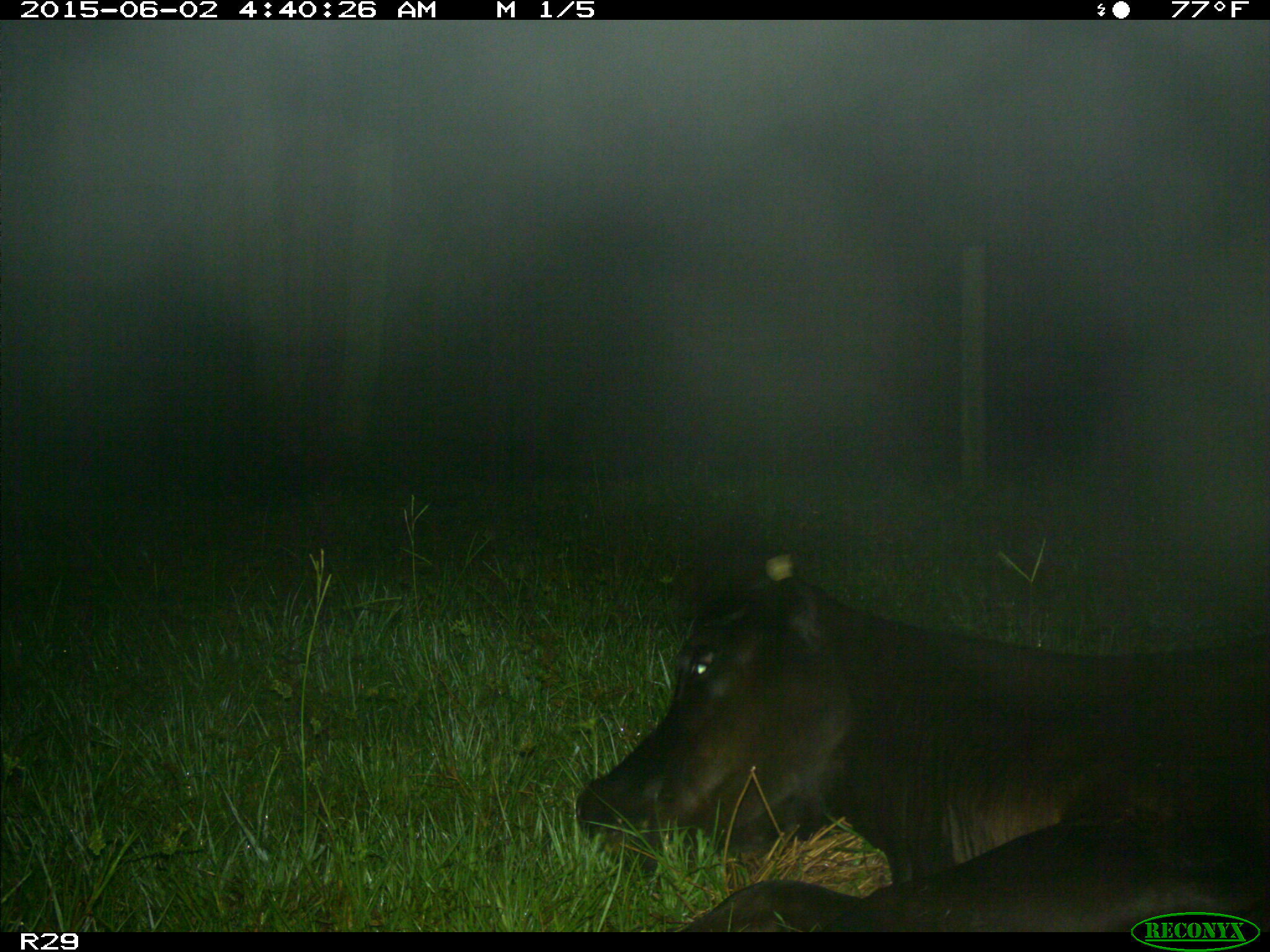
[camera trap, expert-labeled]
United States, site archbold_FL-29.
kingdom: Animalia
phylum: Chordata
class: Mammalia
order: Artiodactyla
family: Bovidae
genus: Bos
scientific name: Bos taurus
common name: domestic cow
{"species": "Bos taurus (domestic cow)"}